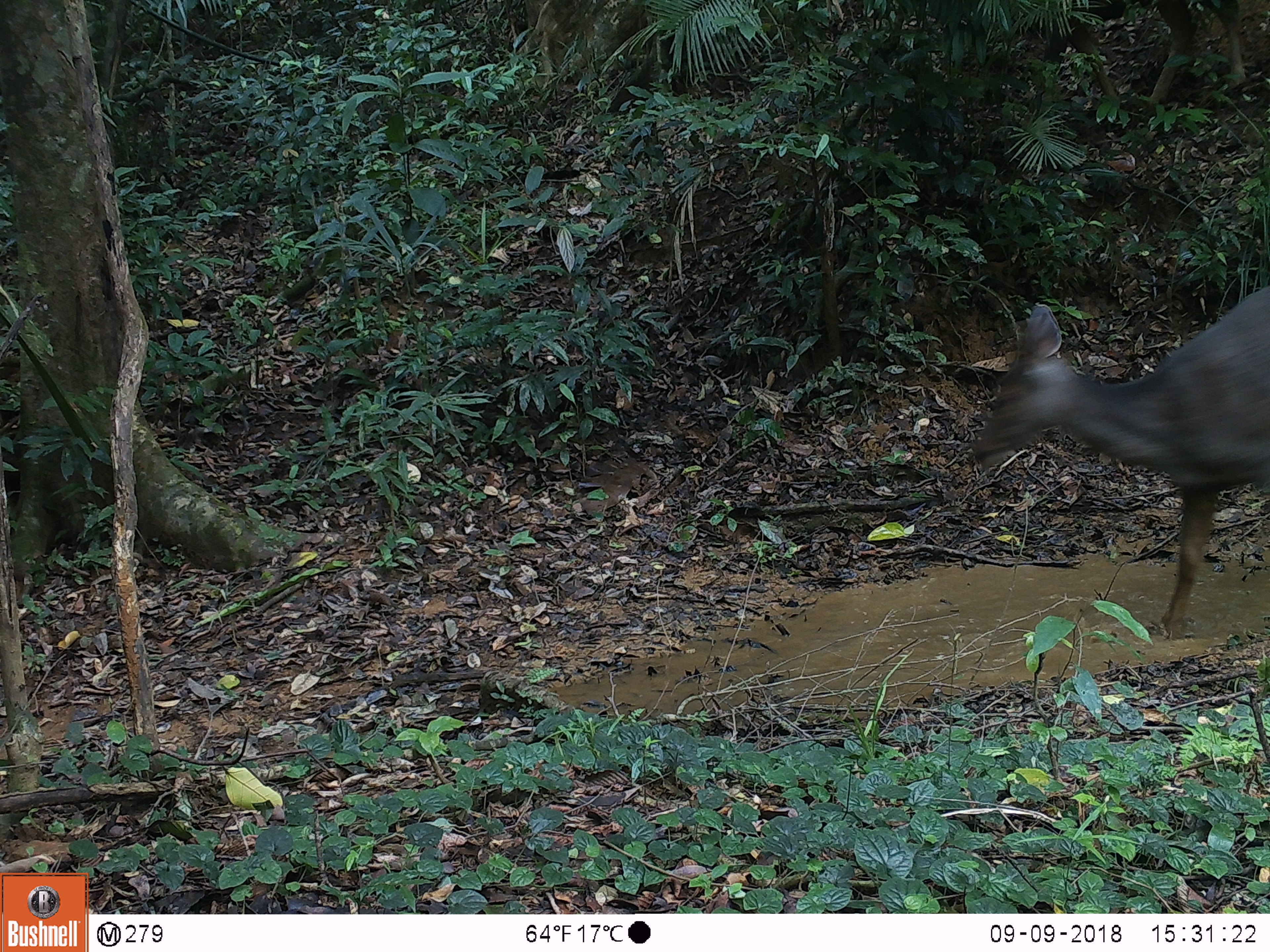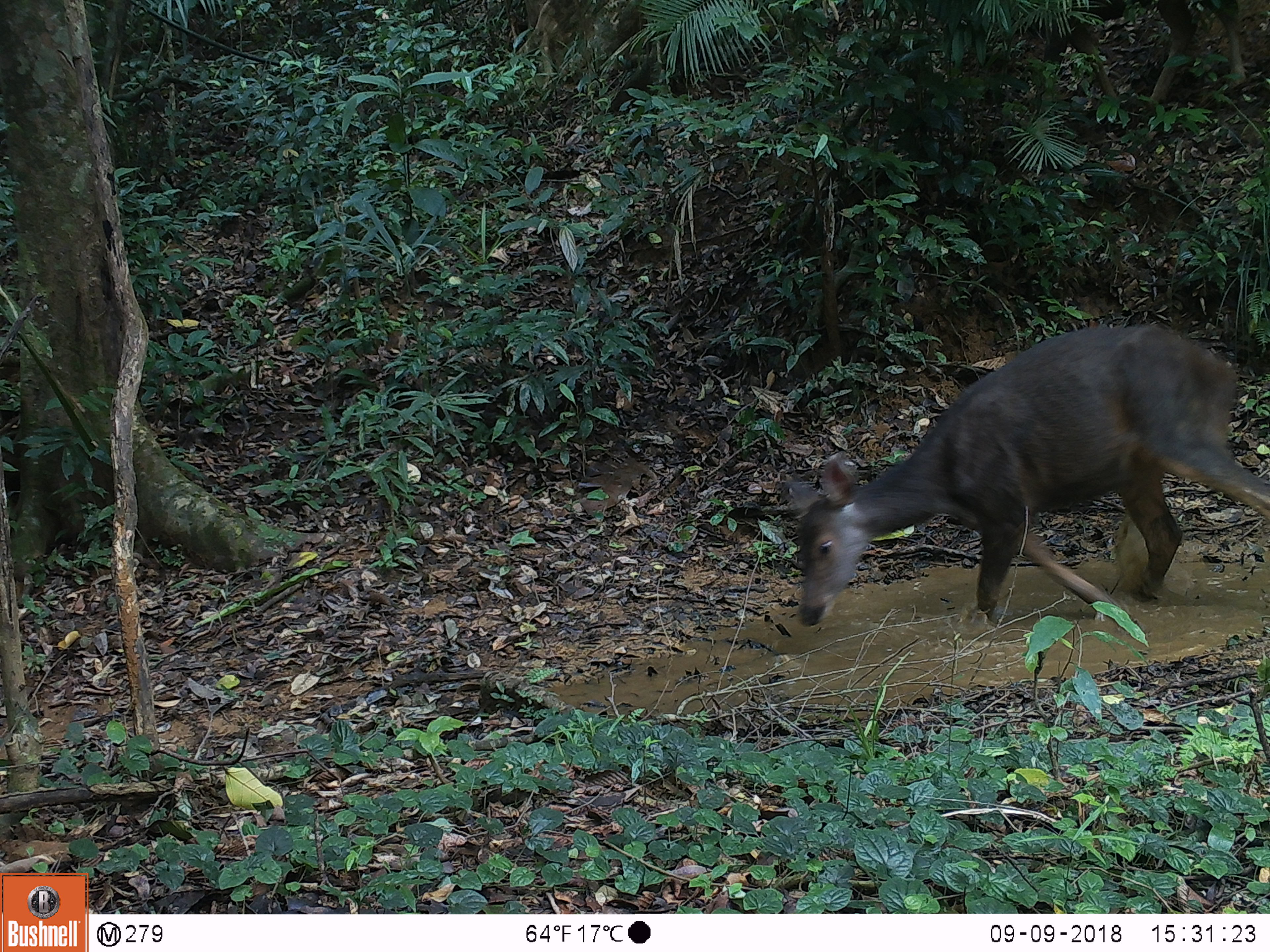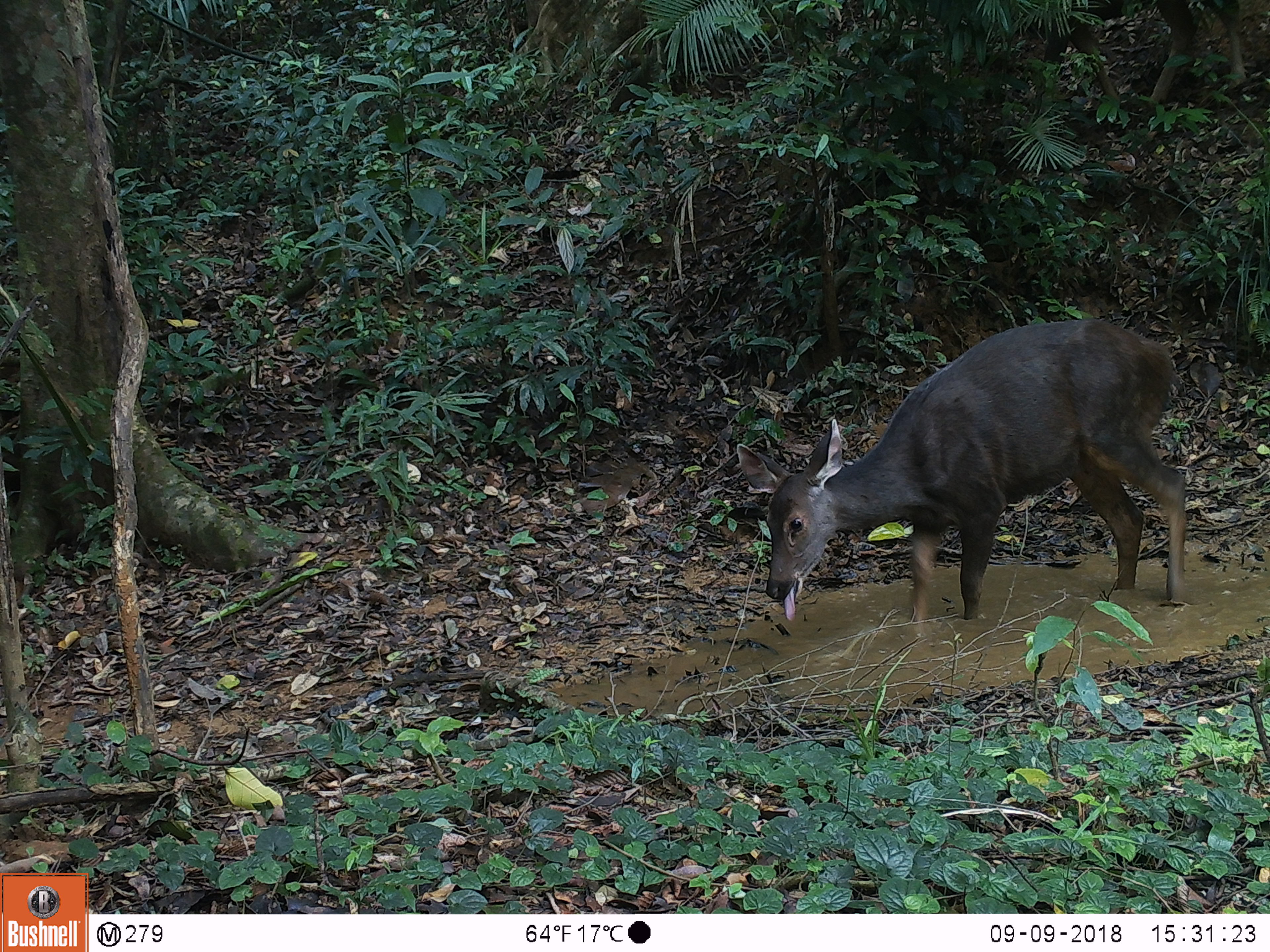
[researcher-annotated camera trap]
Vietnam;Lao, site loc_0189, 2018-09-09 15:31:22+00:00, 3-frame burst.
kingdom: Animalia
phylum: Chordata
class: Mammalia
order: Artiodactyla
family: Cervidae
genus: Rusa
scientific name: Rusa unicolor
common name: sambar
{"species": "sambar (Rusa unicolor)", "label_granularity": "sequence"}